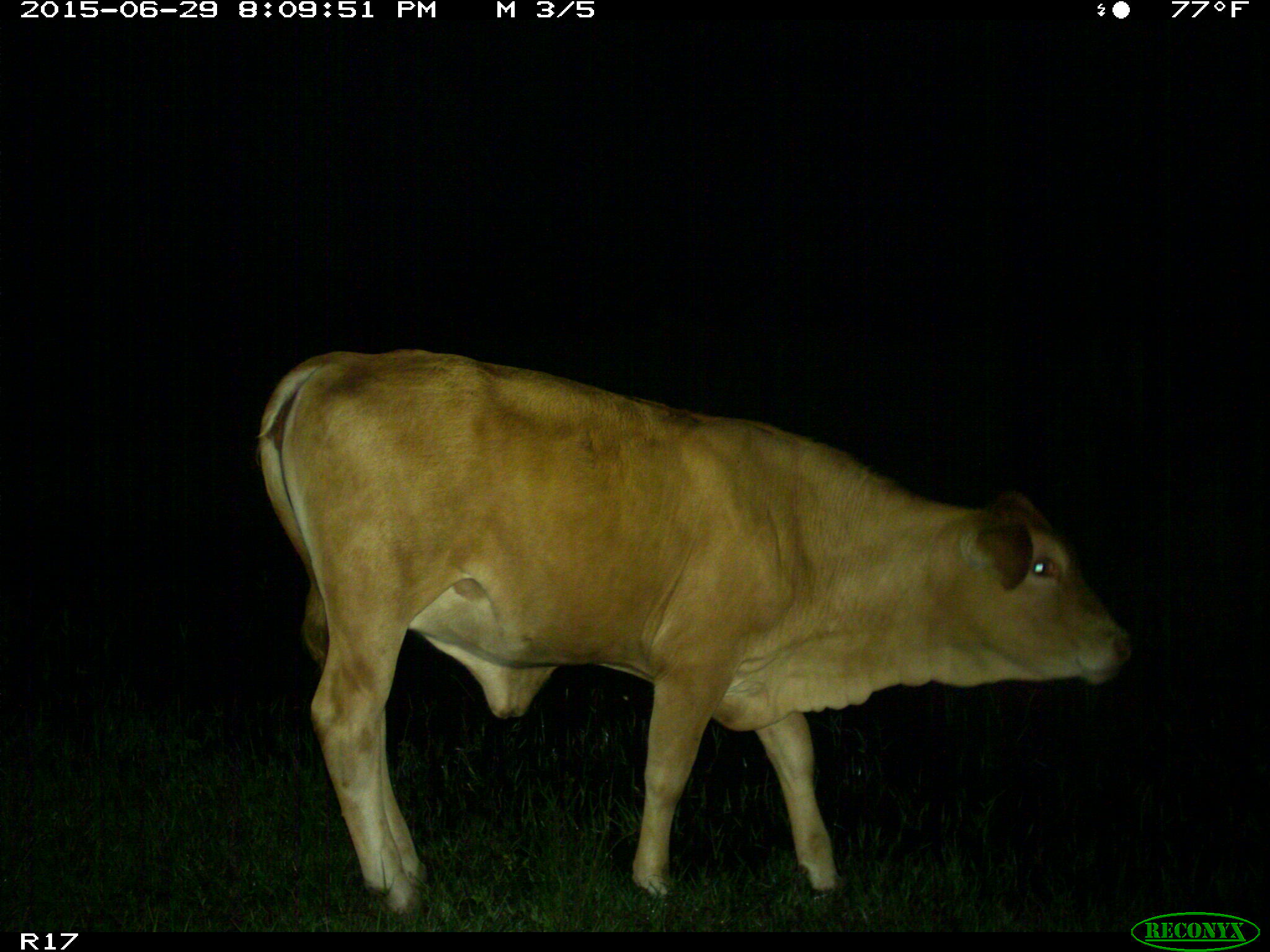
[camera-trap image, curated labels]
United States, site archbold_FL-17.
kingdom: Animalia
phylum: Chordata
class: Mammalia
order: Artiodactyla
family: Bovidae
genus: Bos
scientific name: Bos taurus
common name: domestic cow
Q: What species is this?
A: Bos taurus (domestic cow).